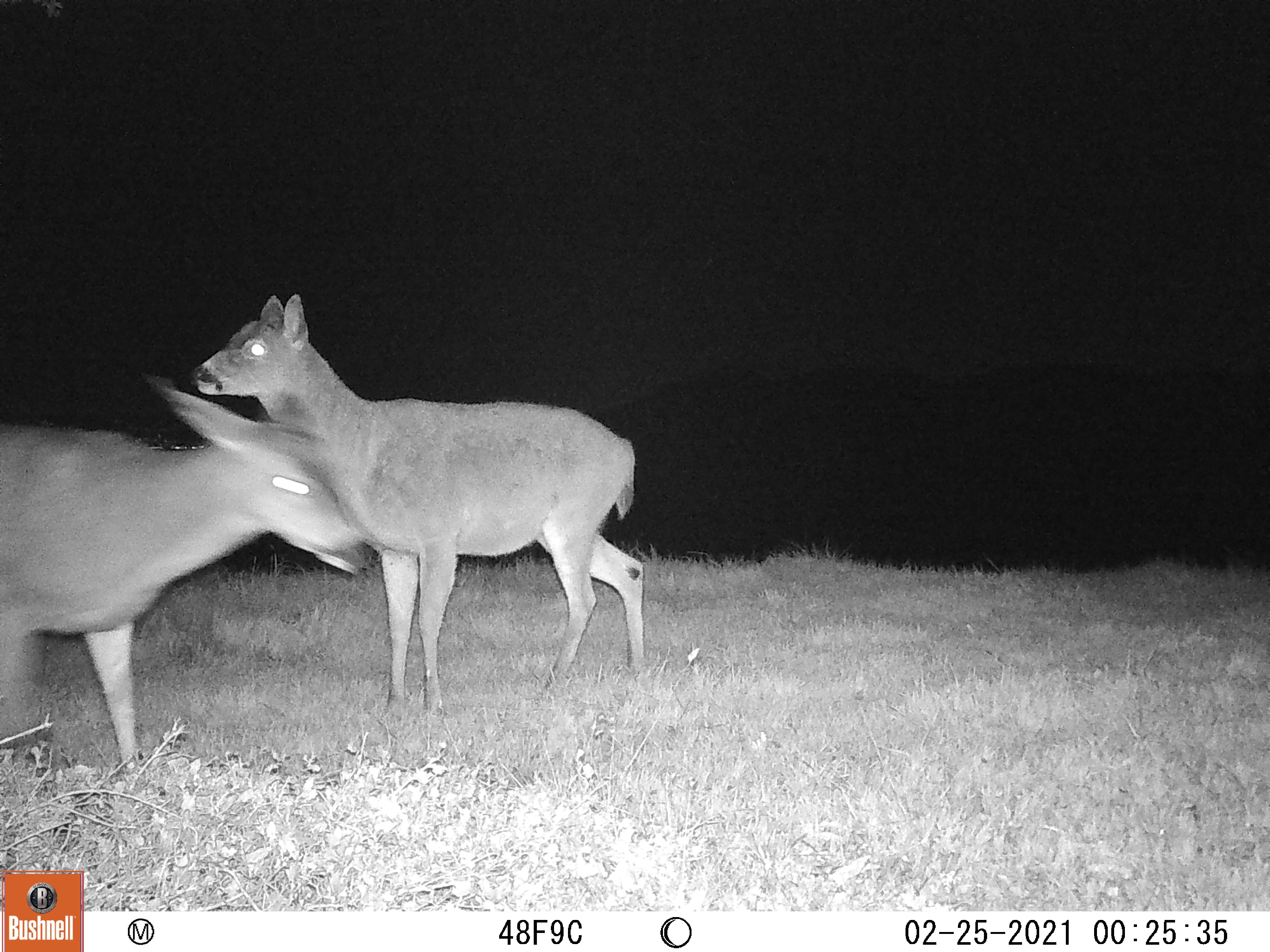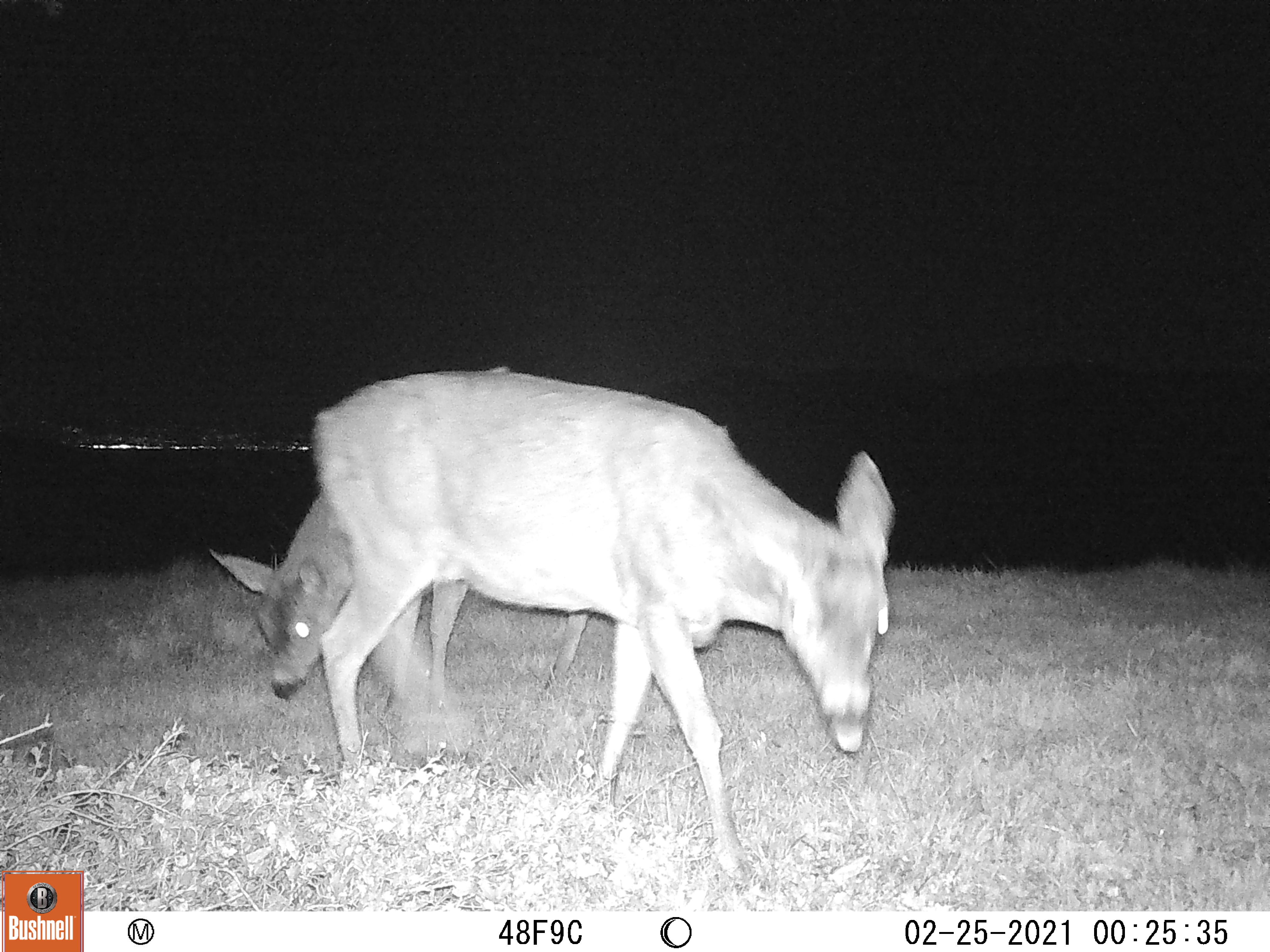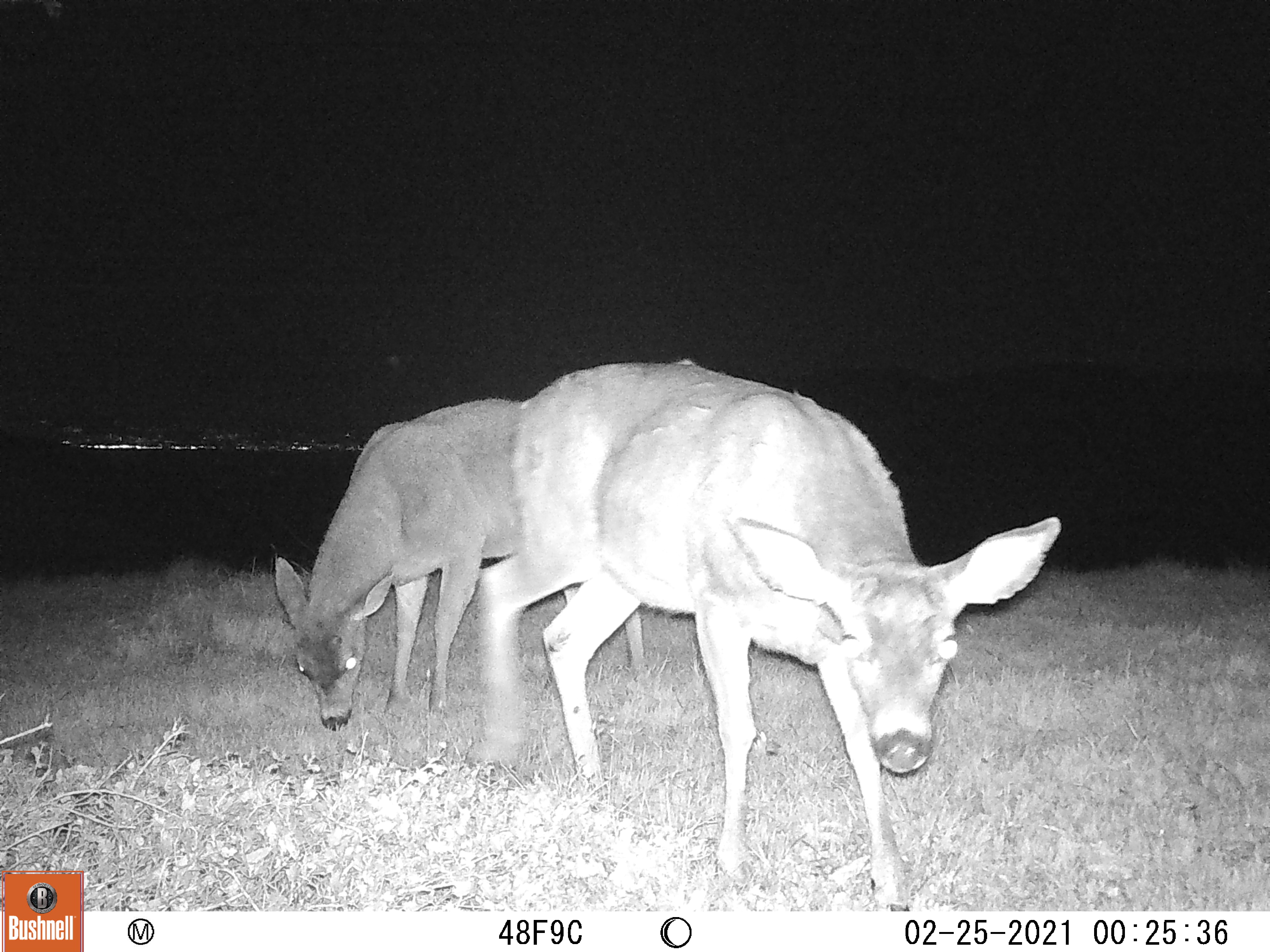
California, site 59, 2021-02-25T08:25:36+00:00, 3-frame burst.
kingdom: Animalia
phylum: Chordata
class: Mammalia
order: Artiodactyla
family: Cervidae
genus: Odocoileus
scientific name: Odocoileus hemionus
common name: mule deer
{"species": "mule deer (Odocoileus hemionus)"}